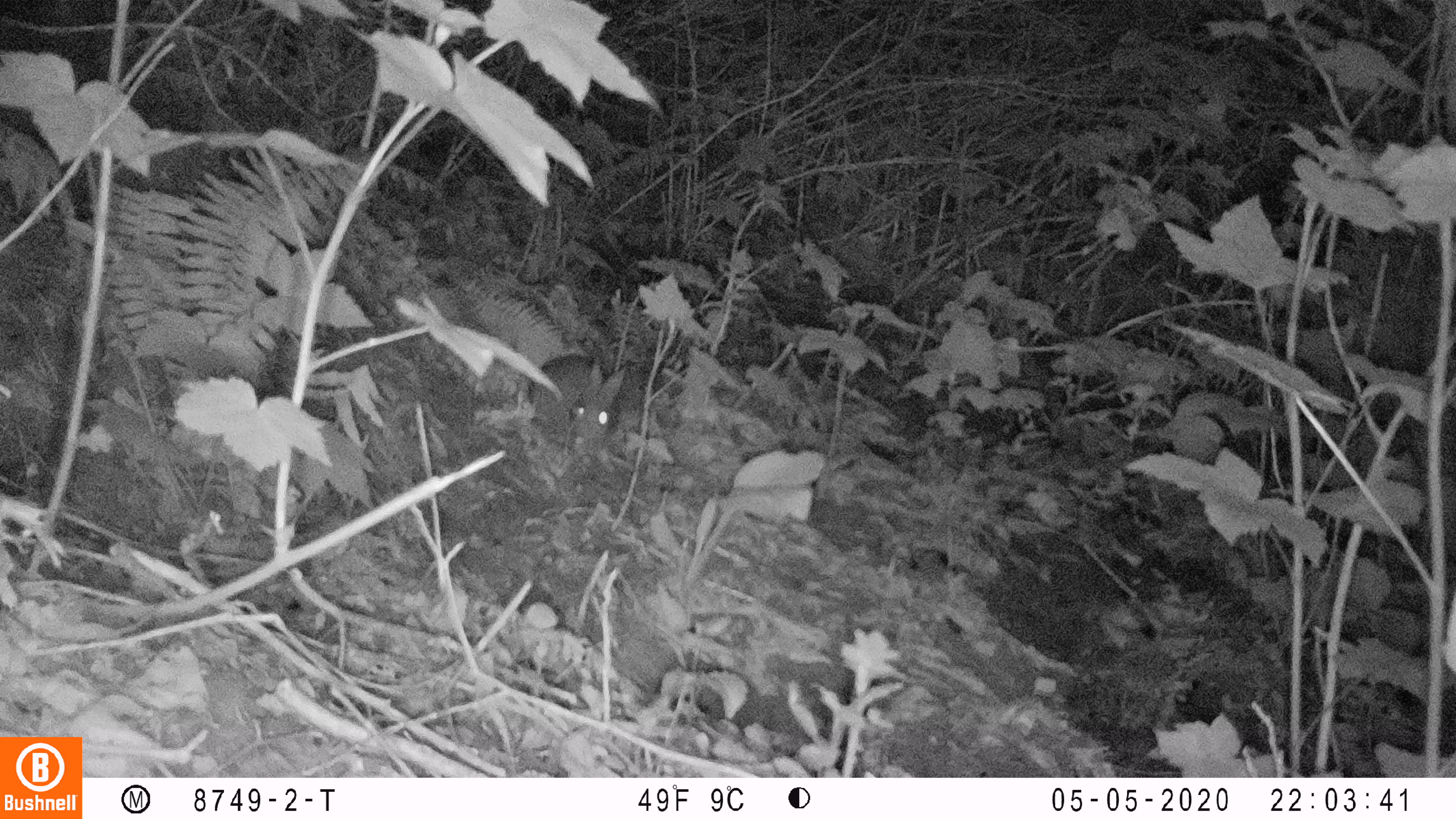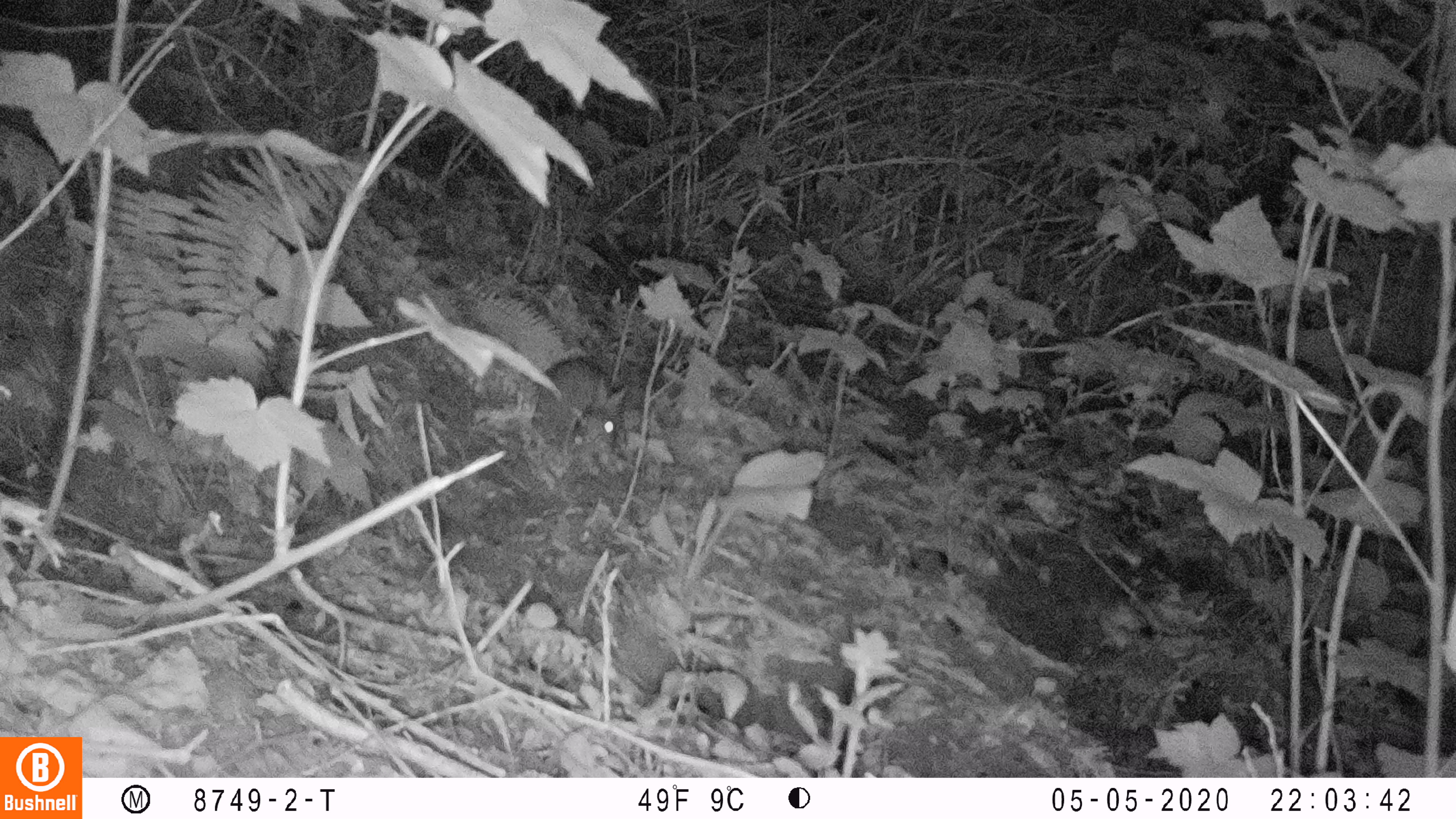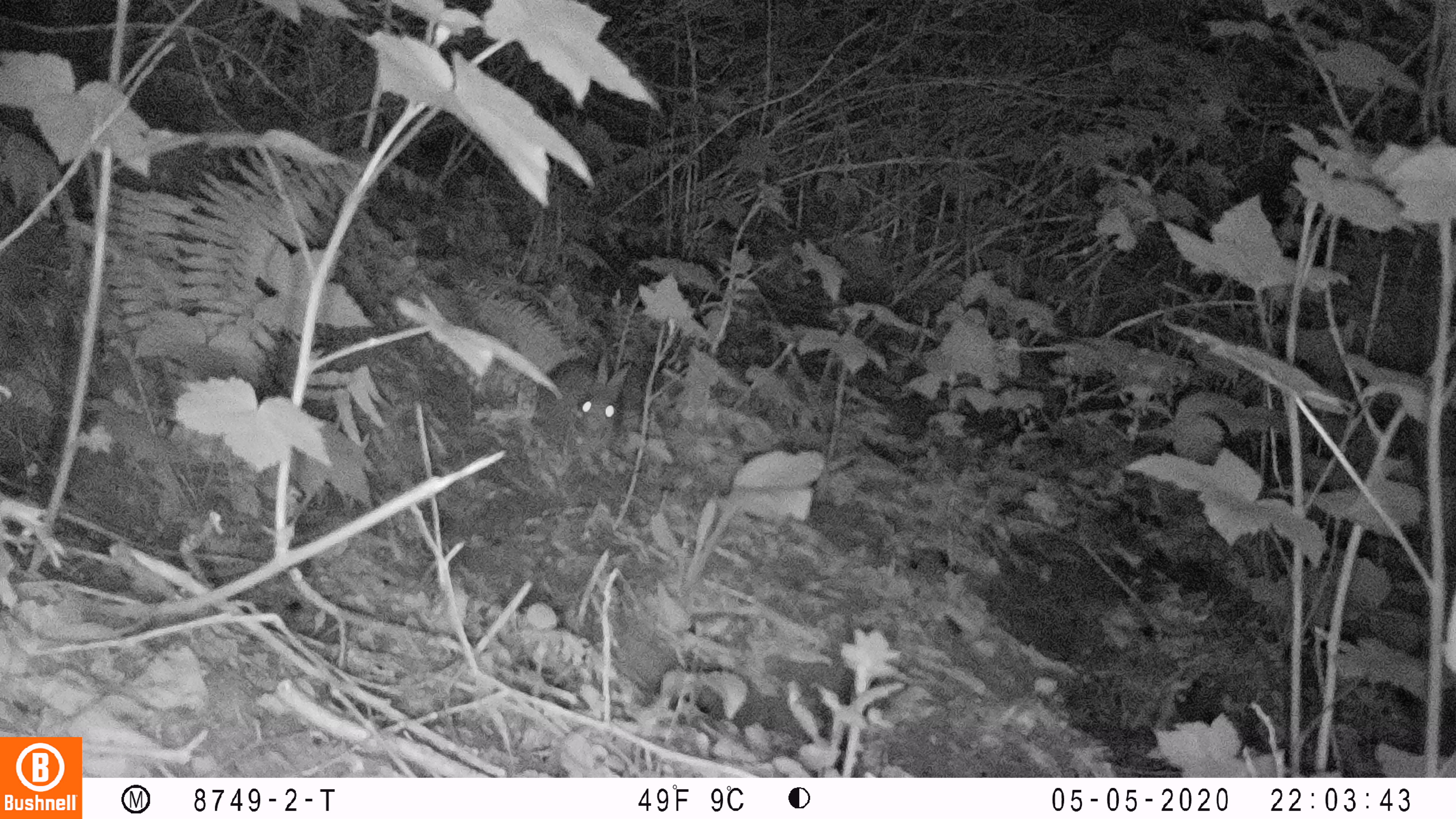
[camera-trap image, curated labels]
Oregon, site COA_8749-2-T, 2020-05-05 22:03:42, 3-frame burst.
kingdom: Animalia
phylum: Chordata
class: Mammalia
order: Lagomorpha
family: Leporidae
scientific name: Leporidae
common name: hares and rabbits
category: leporidae family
Leporidae family (hares and rabbits) (Leporidae).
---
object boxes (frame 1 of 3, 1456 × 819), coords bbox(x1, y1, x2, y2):
leporidae family: bbox(526, 351, 626, 449)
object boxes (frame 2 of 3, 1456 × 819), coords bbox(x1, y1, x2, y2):
leporidae family: bbox(531, 355, 632, 467)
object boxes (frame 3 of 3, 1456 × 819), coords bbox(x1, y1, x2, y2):
leporidae family: bbox(535, 347, 635, 464)